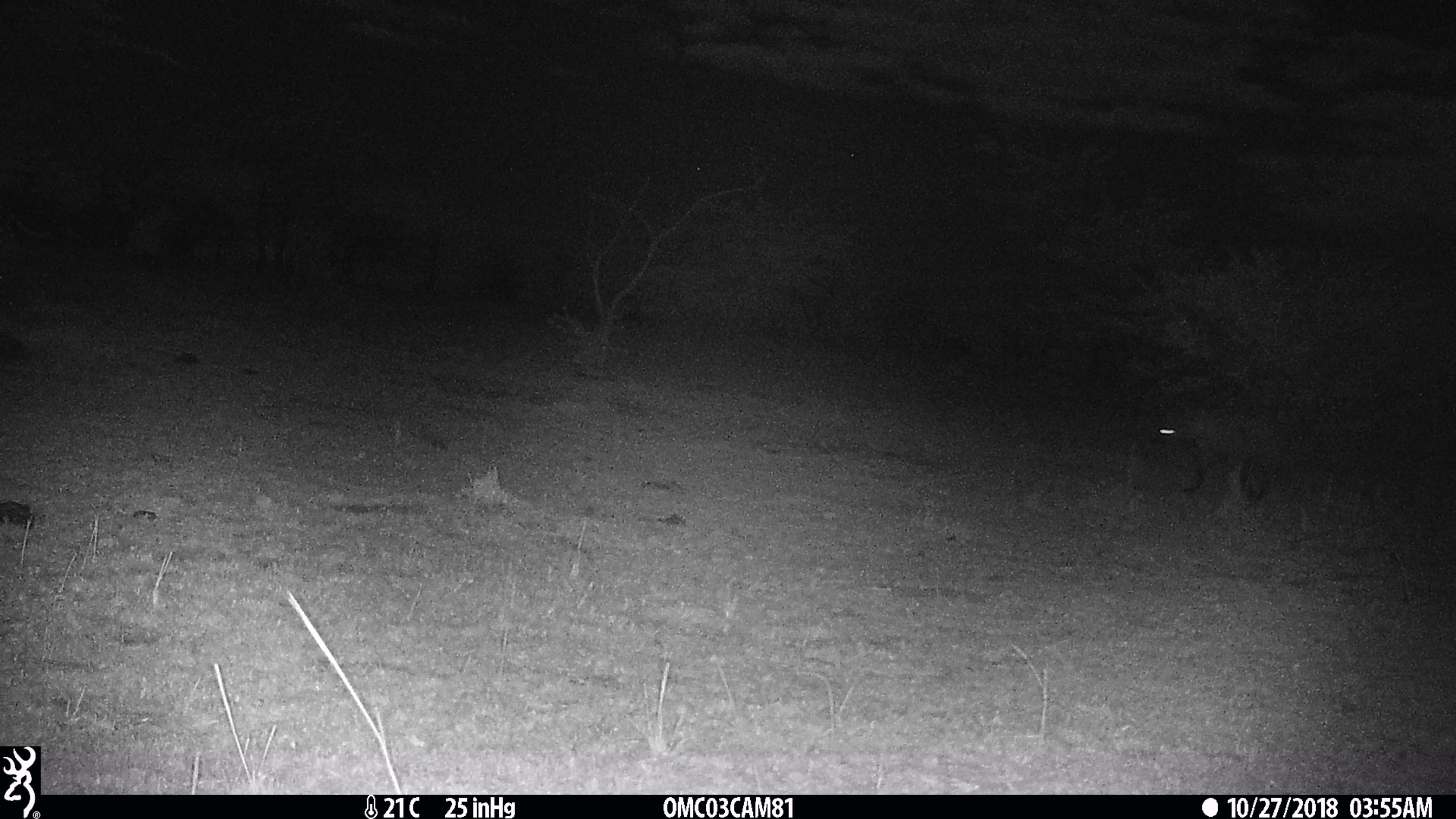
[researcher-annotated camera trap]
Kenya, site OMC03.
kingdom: Animalia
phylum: Chordata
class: Mammalia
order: Carnivora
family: Hyaenidae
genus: Crocuta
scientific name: Crocuta crocuta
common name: spotted hyena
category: hyena spotted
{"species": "hyena spotted (spotted hyena) (Crocuta crocuta)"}